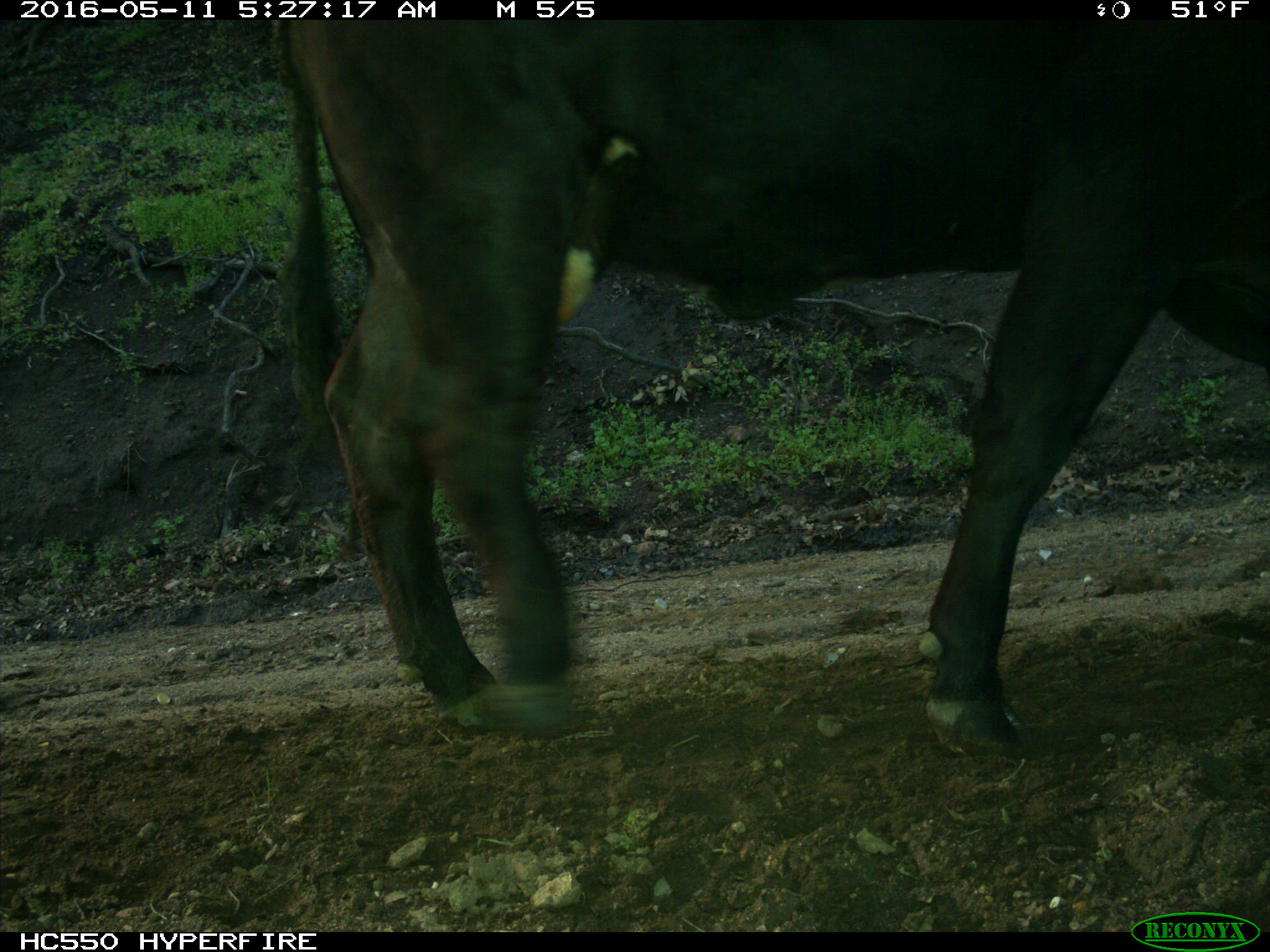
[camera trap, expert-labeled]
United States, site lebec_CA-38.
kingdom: Animalia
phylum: Chordata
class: Mammalia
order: Artiodactyla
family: Bovidae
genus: Bos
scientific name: Bos taurus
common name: domestic cow